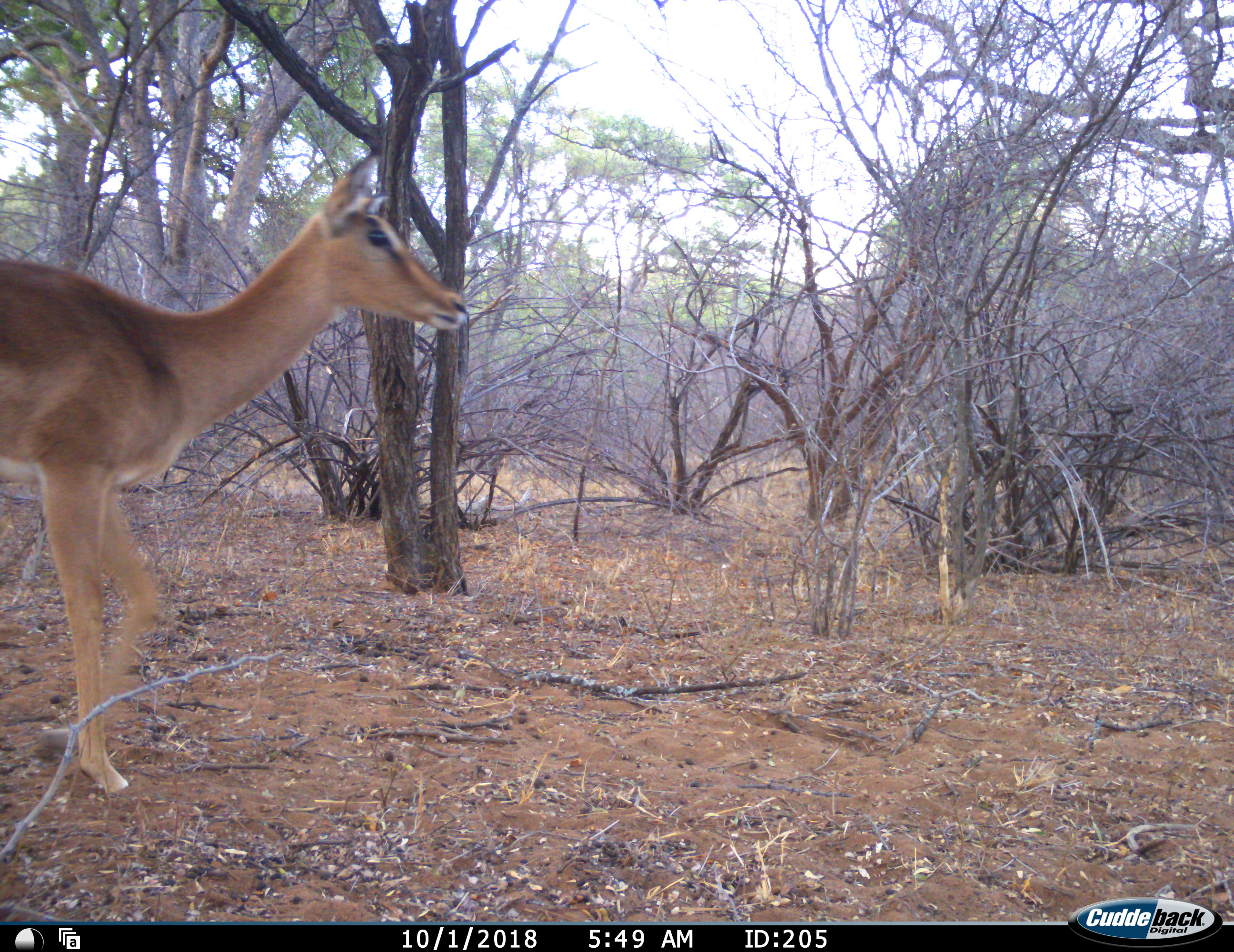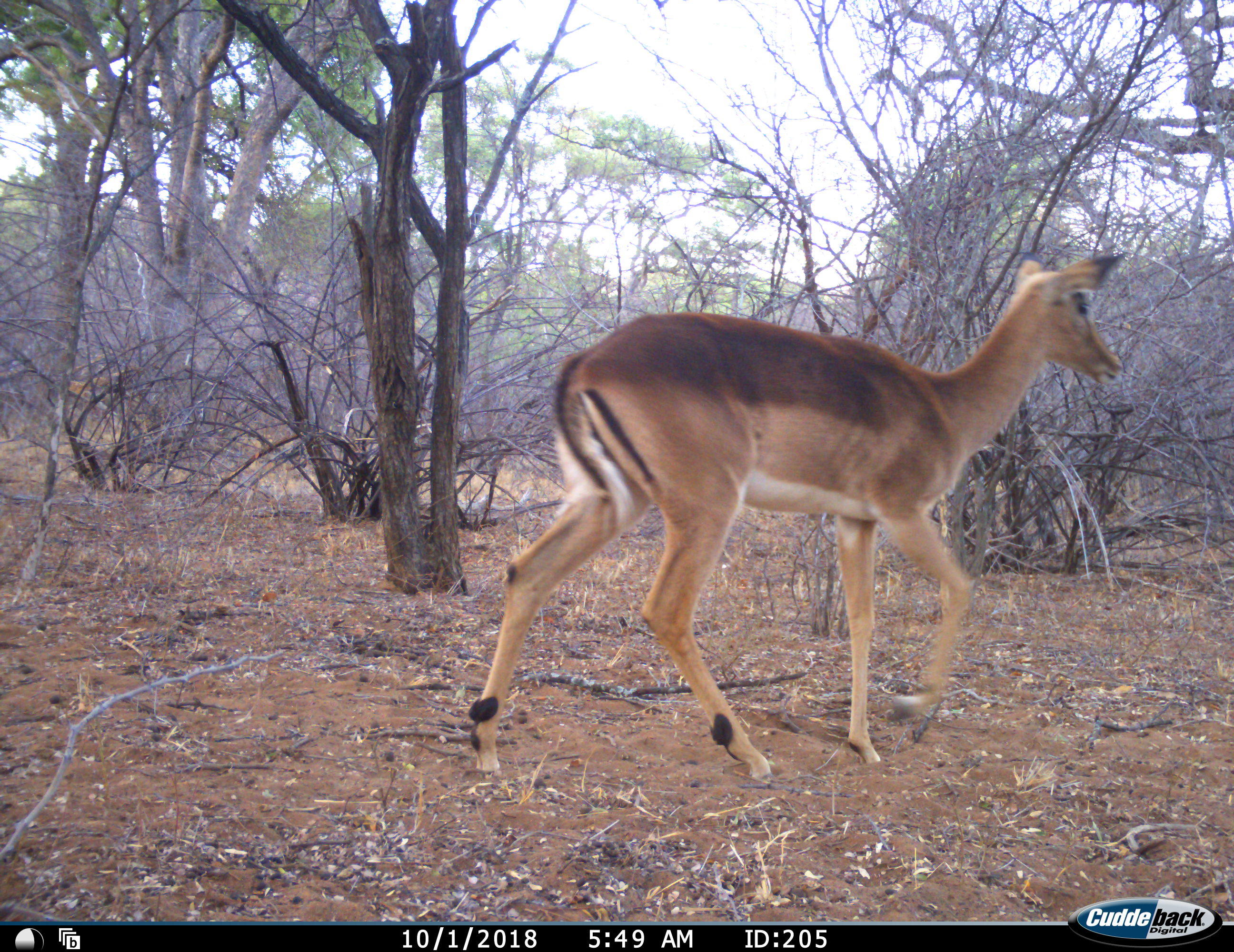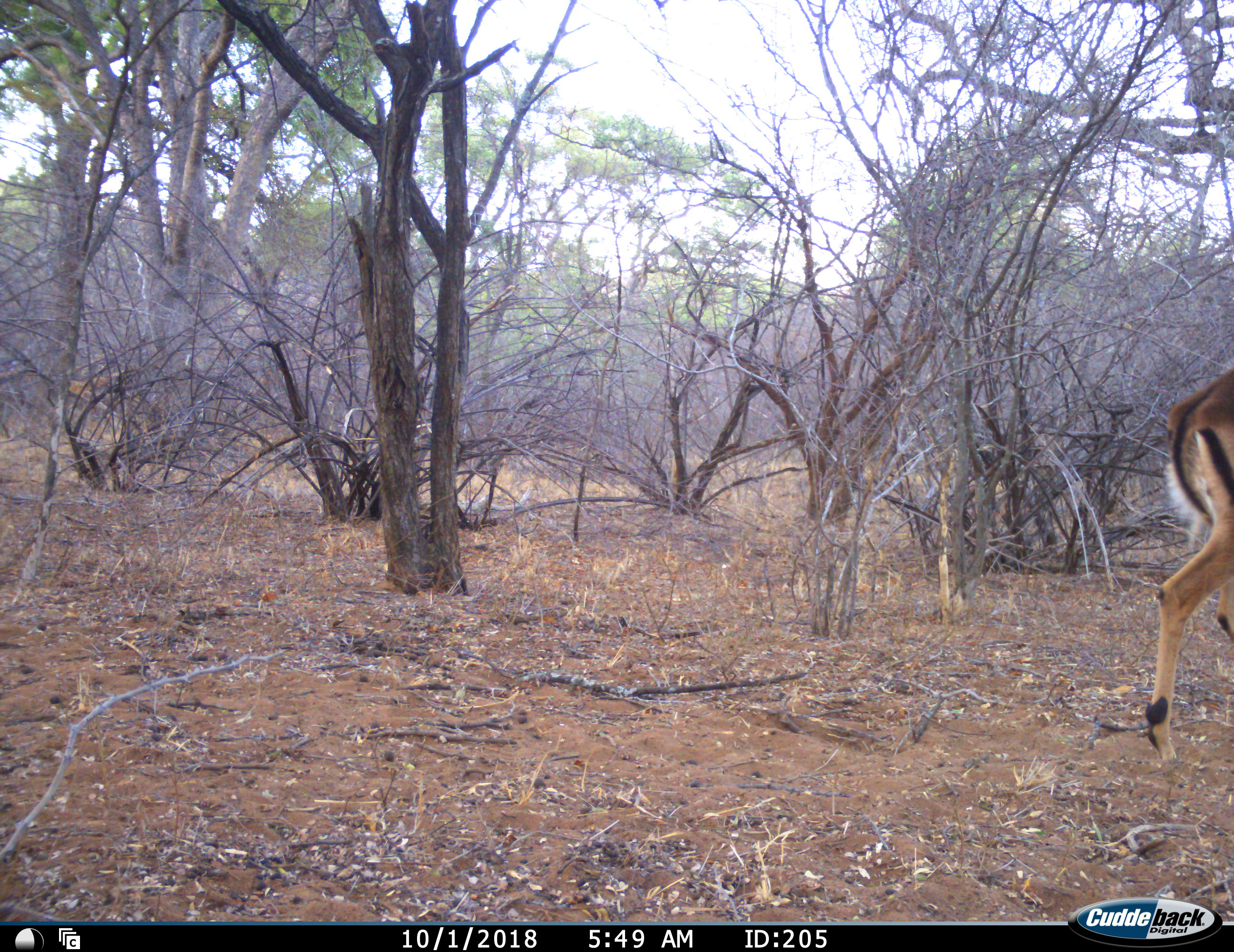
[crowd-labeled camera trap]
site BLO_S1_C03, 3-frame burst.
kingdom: Animalia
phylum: Chordata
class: Mammalia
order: Artiodactyla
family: Bovidae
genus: Aepyceros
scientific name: Aepyceros melampus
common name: impala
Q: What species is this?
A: Impala (Aepyceros melampus).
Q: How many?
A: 1.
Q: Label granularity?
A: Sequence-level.